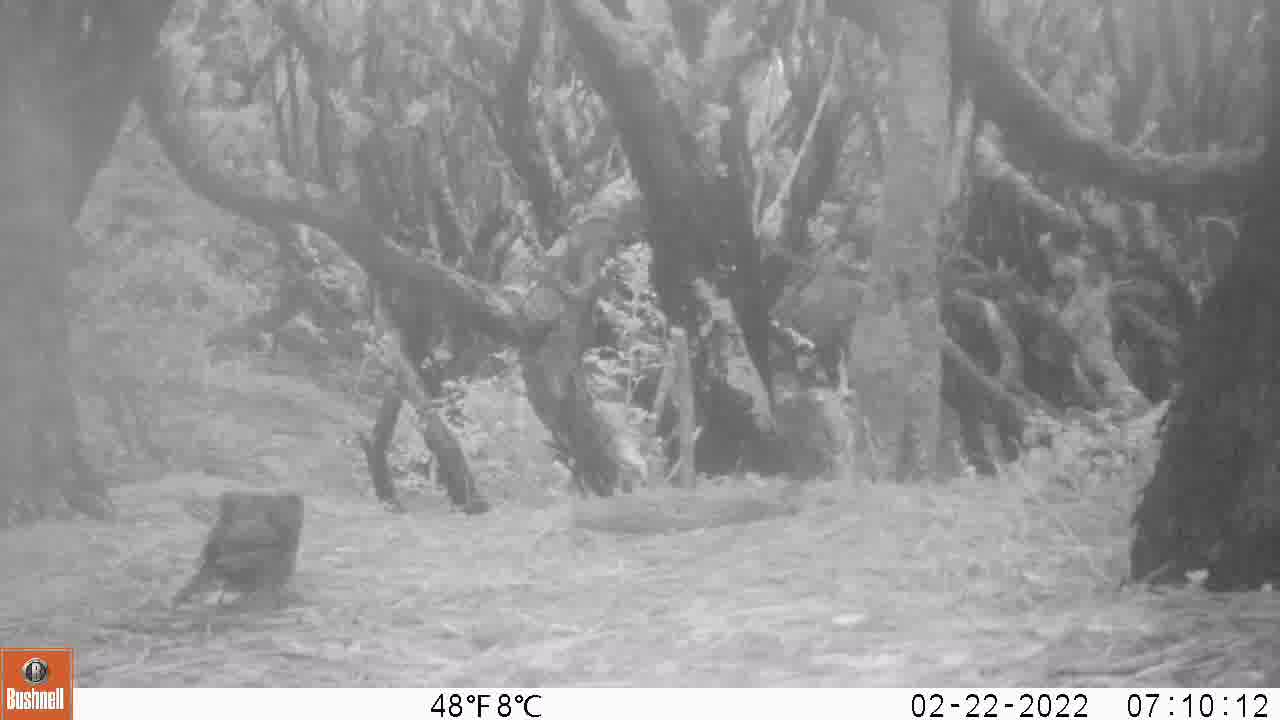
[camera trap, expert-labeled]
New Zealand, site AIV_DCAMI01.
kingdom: Animalia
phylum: Chordata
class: Aves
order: Passeriformes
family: Turdidae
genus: Turdus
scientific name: Turdus merula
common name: eurasian blackbird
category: blackbird